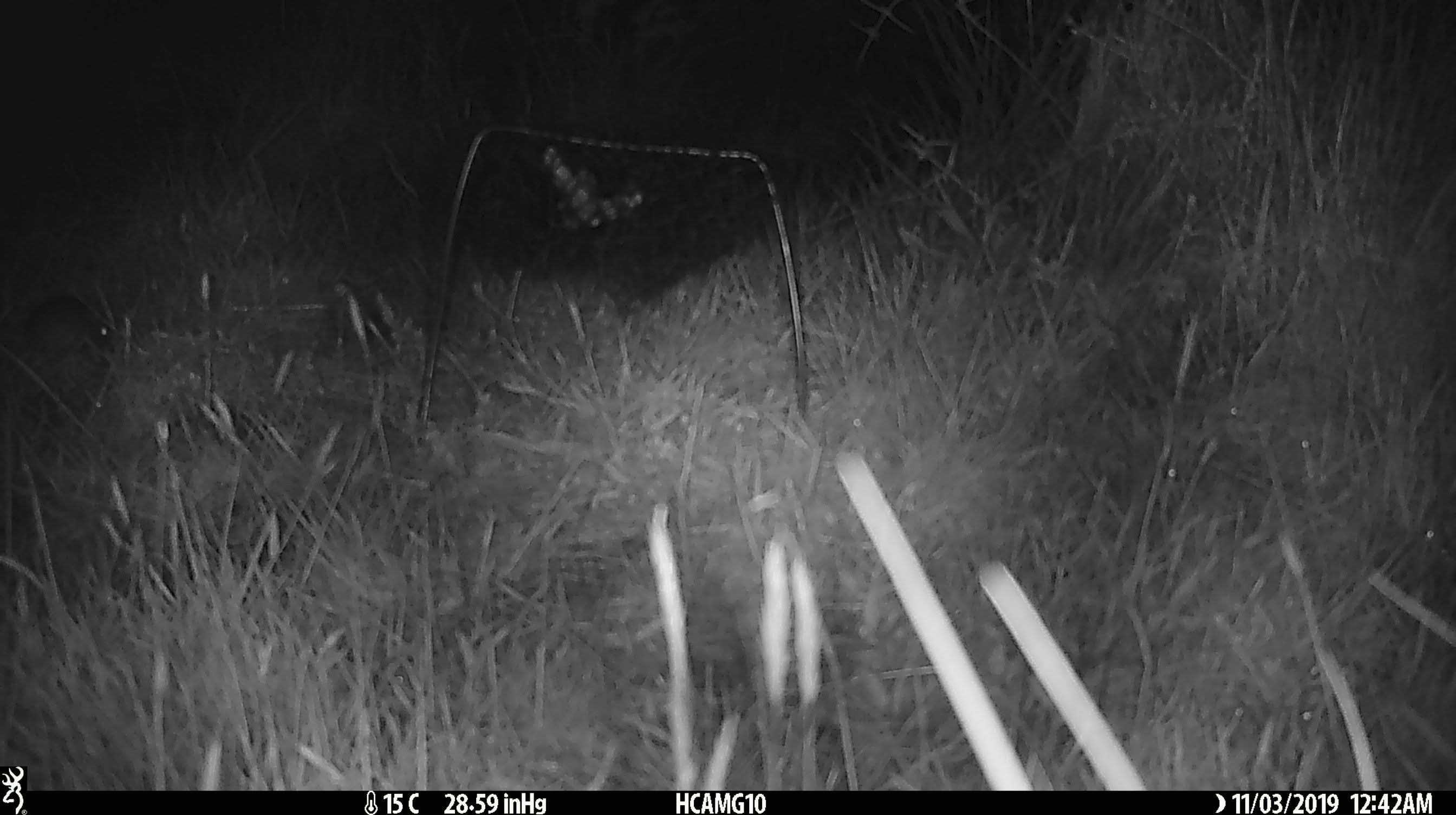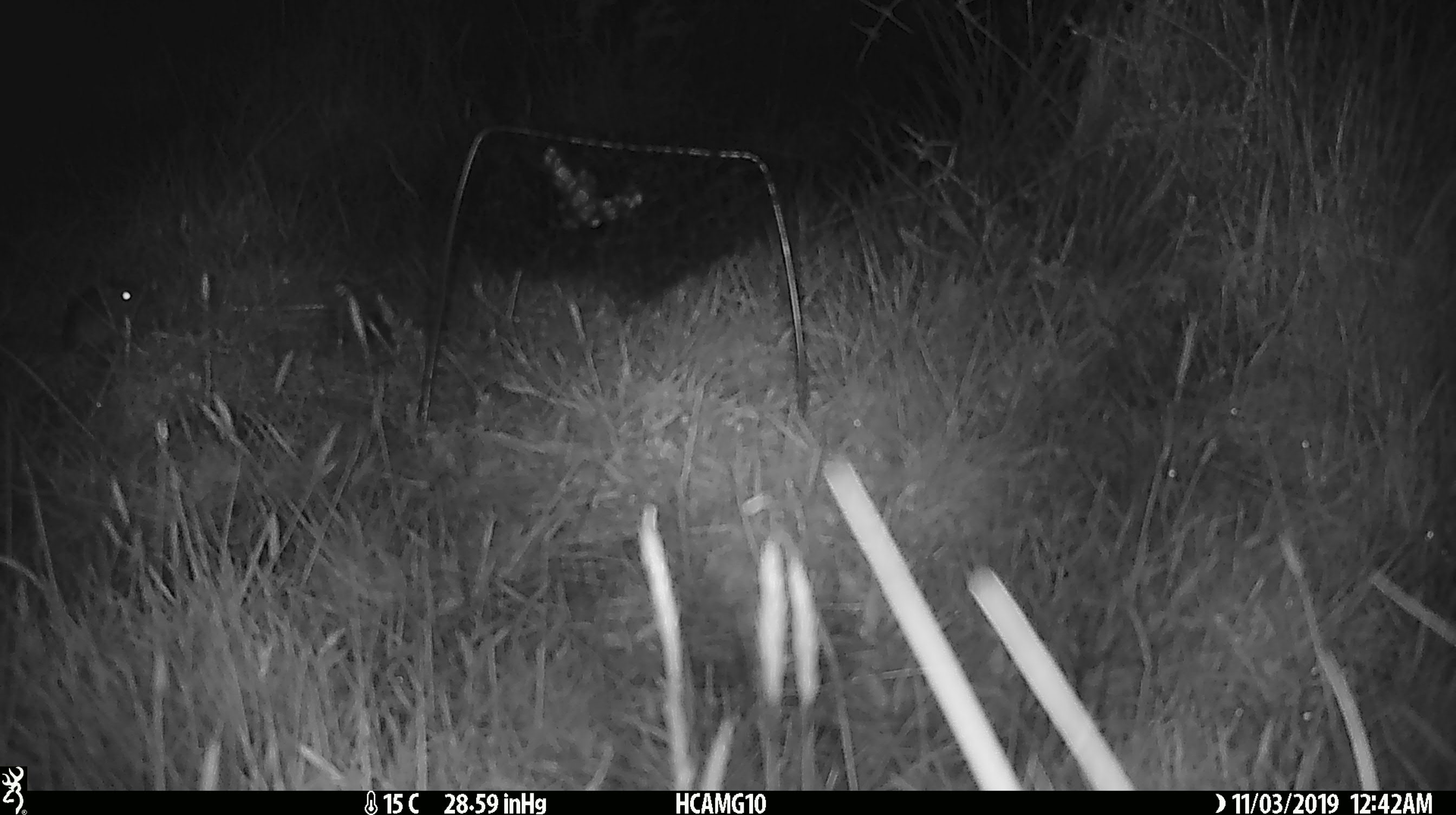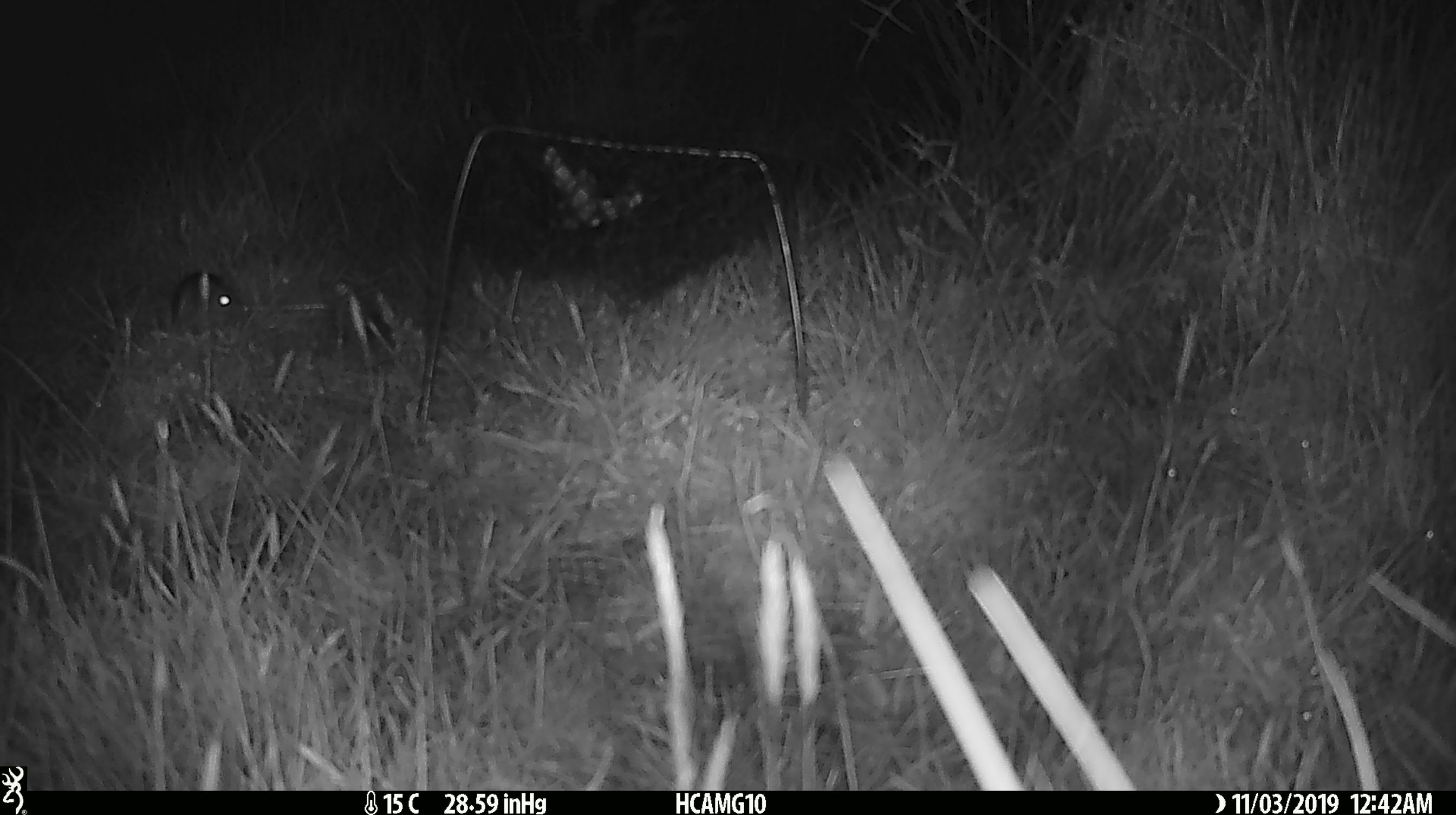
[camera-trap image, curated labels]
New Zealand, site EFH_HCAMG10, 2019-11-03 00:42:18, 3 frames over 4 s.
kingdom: Animalia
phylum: Chordata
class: Mammalia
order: Rodentia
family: Muridae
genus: Mus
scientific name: Mus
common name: mouse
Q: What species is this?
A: Mouse (Mus).